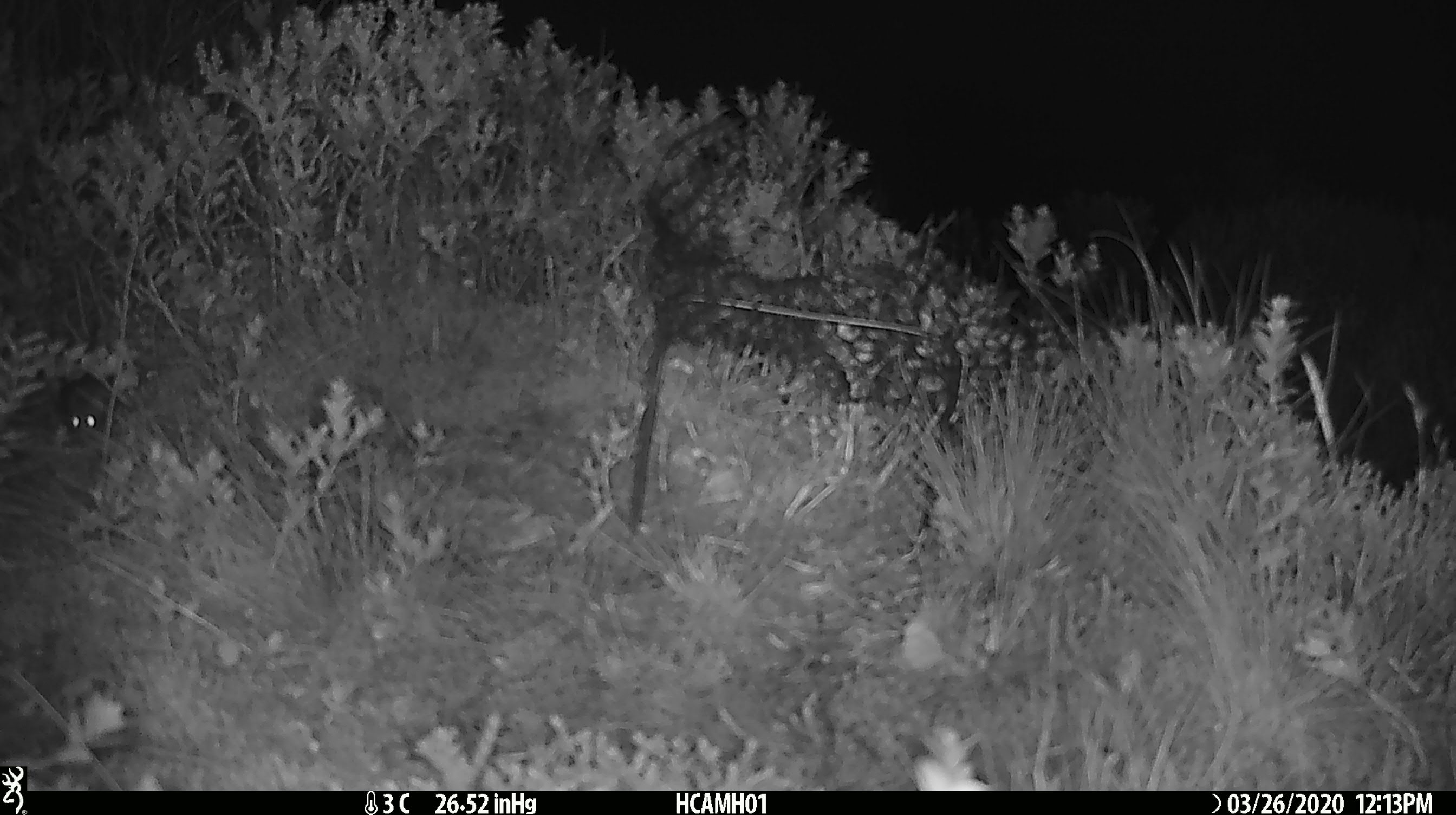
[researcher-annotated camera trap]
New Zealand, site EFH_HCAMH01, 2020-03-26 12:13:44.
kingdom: Animalia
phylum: Chordata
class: Mammalia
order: Rodentia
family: Muridae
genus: Mus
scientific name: Mus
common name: mouse